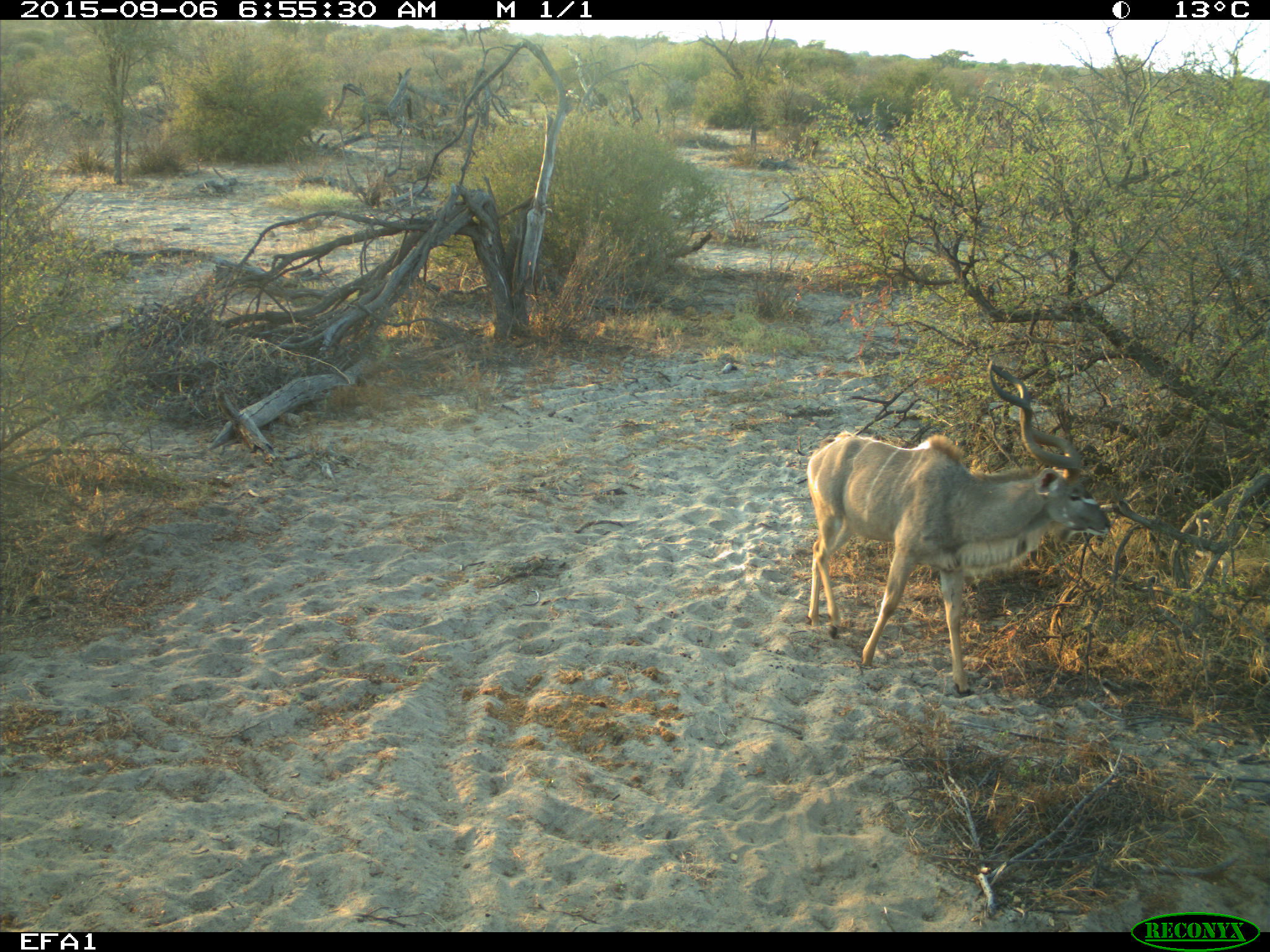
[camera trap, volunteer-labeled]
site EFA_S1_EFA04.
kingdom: Animalia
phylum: Chordata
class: Mammalia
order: Artiodactyla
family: Bovidae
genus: Tragelaphus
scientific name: Tragelaphus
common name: kudu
Kudu (Tragelaphus), count 1. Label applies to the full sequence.